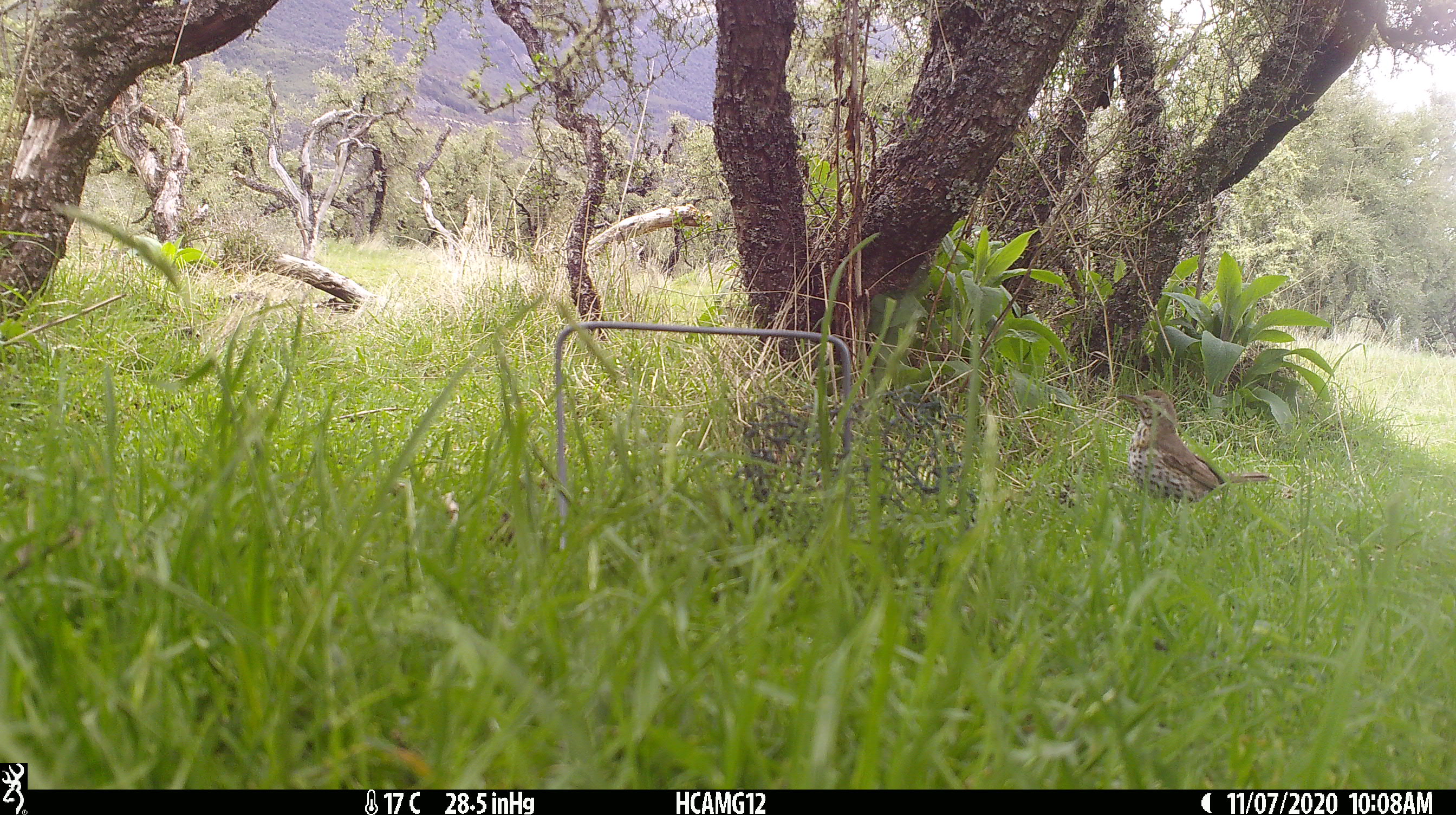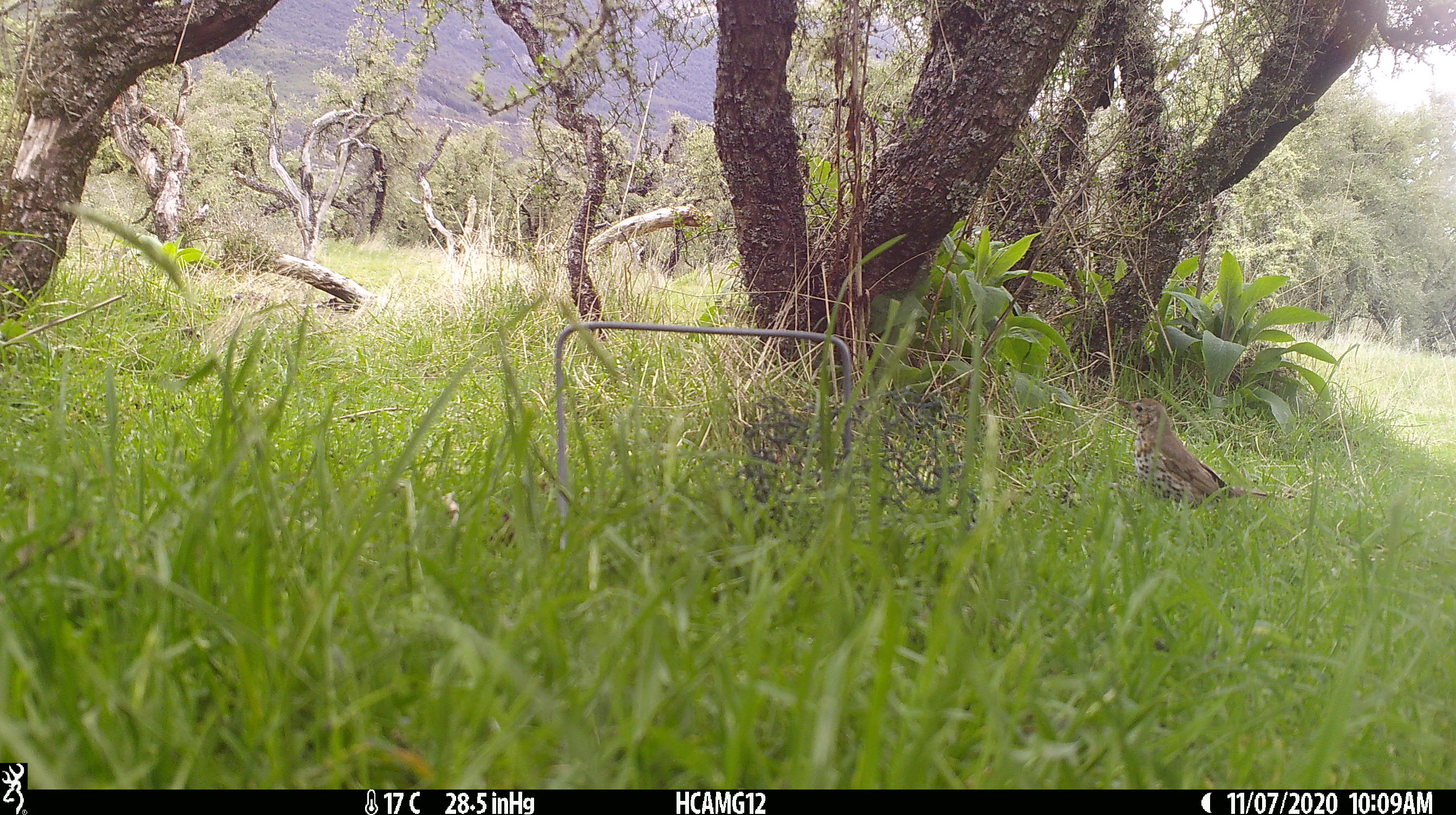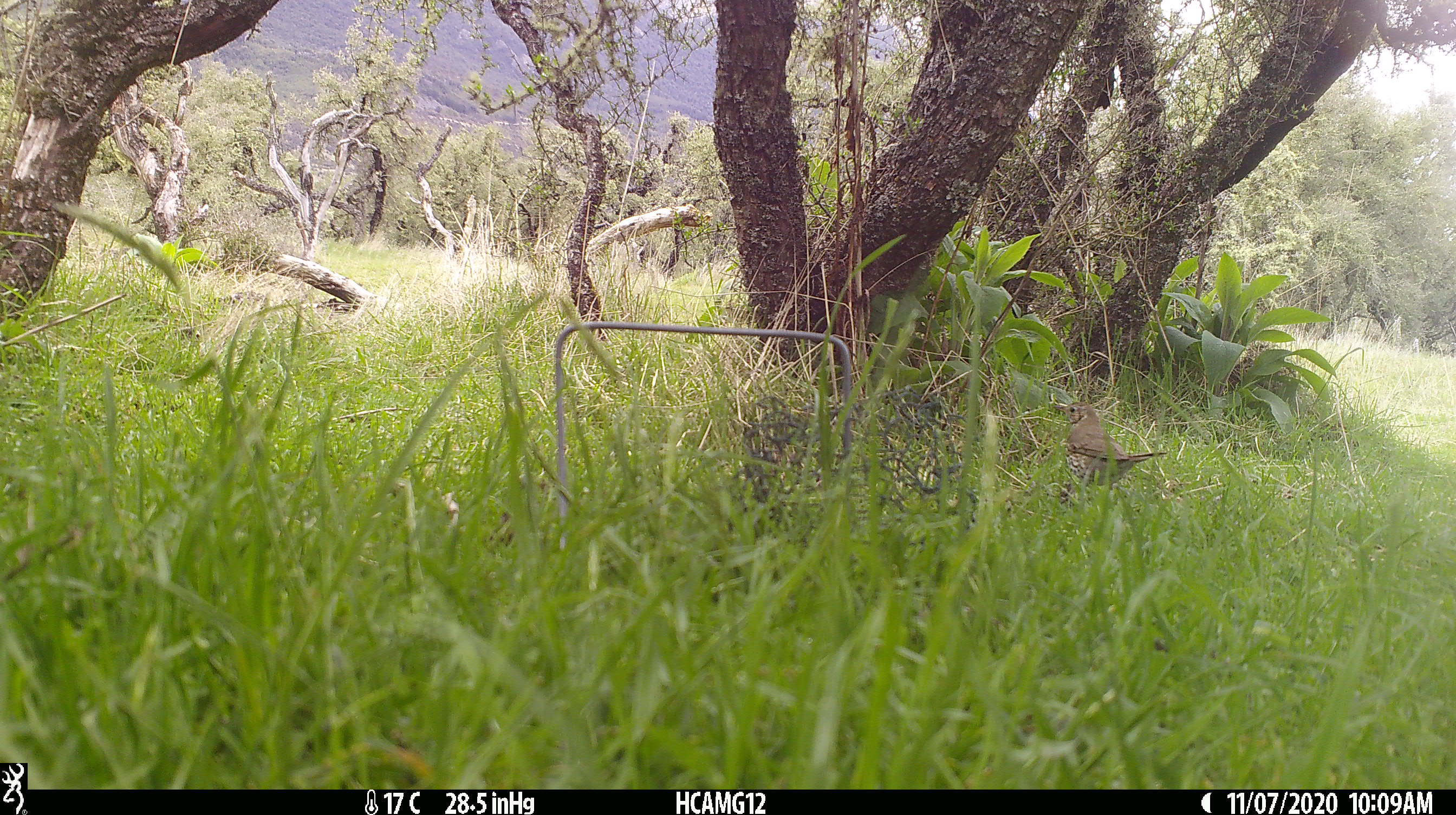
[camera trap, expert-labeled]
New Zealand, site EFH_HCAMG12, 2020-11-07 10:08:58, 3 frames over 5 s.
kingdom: Animalia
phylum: Chordata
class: Aves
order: Passeriformes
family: Turdidae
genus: Turdus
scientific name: Turdus philomelos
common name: song thrush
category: thrush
Thrush (song thrush) (Turdus philomelos).